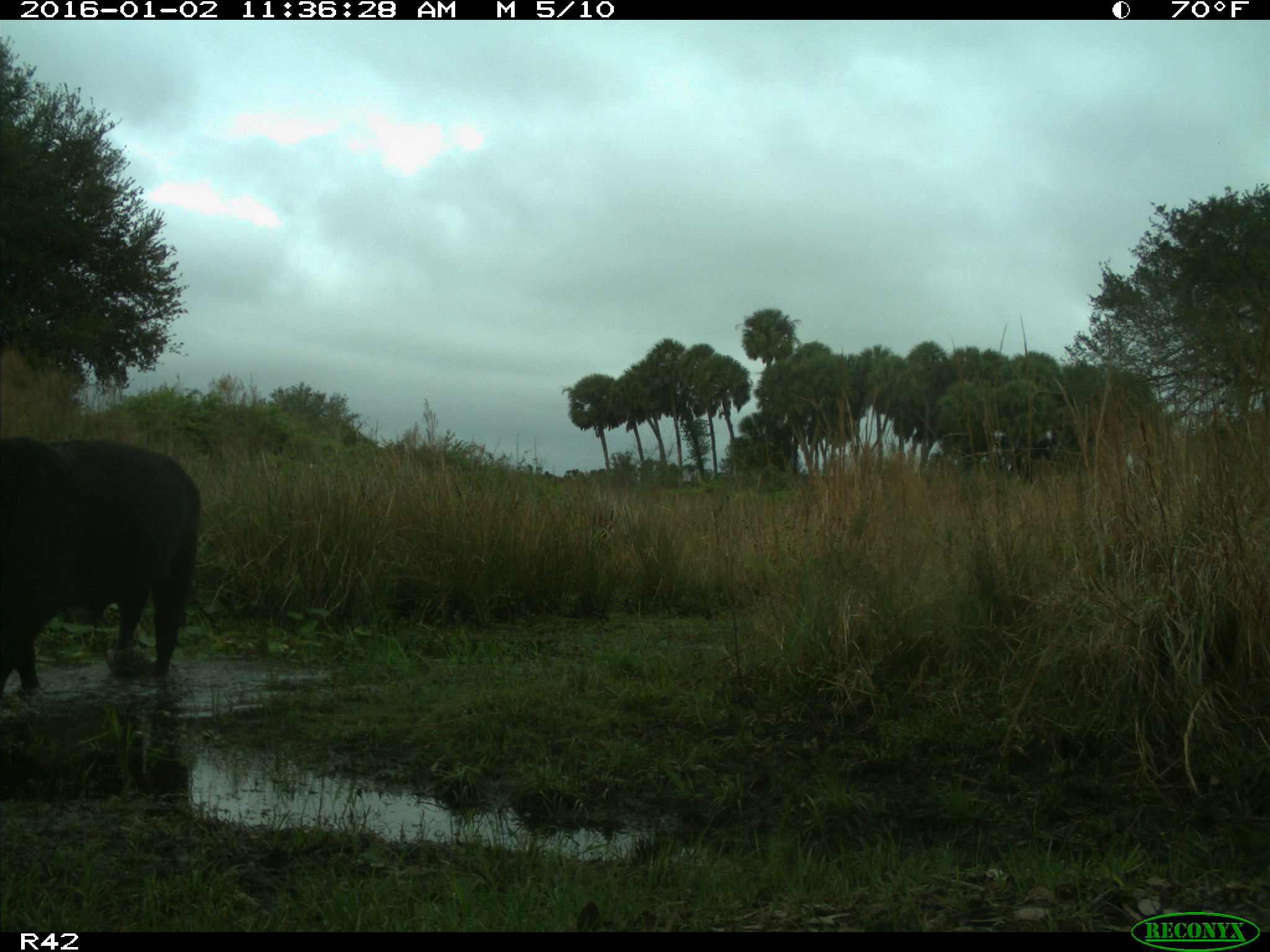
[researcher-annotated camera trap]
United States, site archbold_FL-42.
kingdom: Animalia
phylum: Chordata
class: Mammalia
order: Artiodactyla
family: Bovidae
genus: Bos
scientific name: Bos taurus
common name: domestic cow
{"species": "Bos taurus (domestic cow)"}